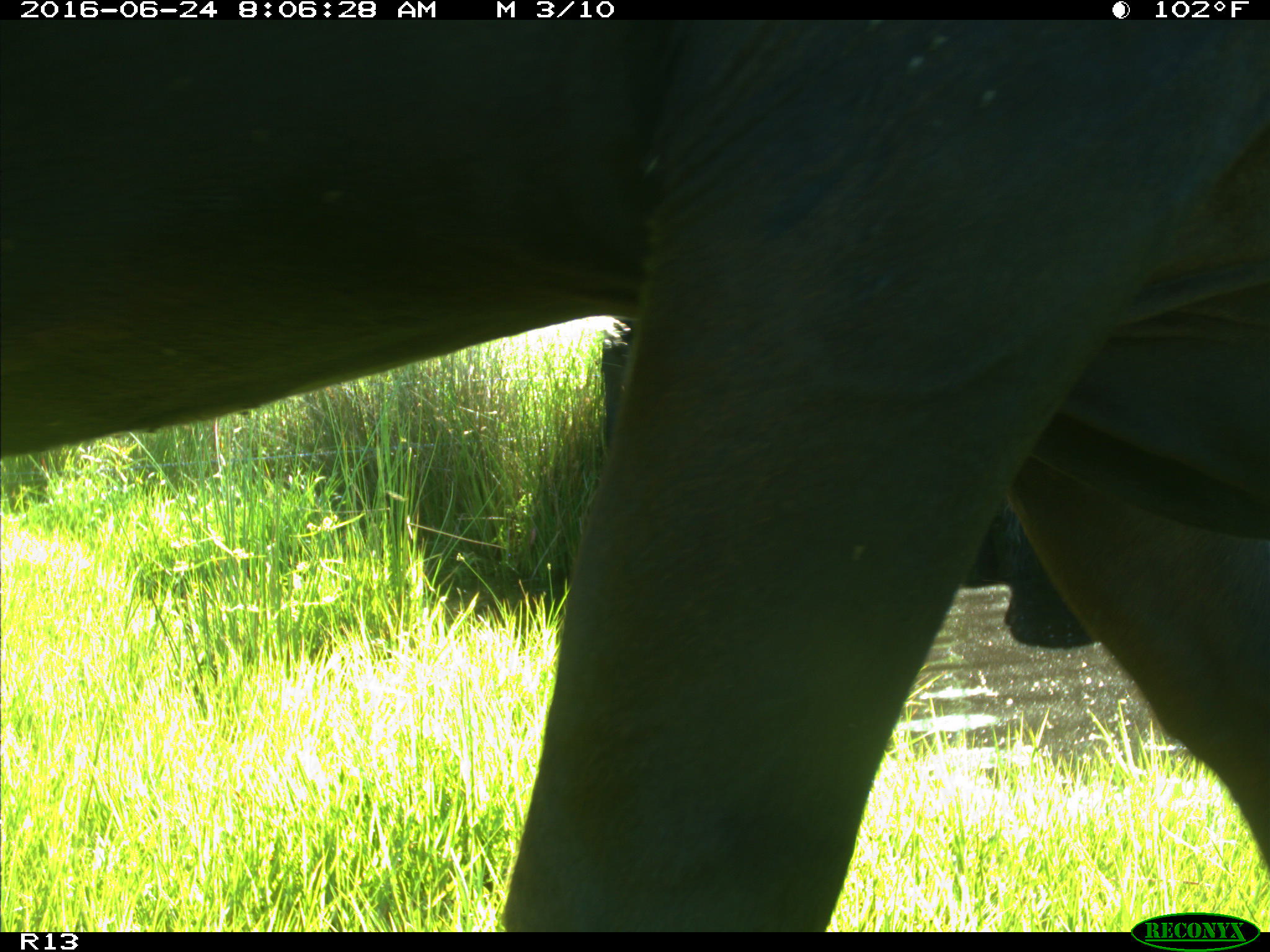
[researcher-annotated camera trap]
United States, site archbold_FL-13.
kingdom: Animalia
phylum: Chordata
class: Mammalia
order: Artiodactyla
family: Bovidae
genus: Bos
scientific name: Bos taurus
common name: domestic cow